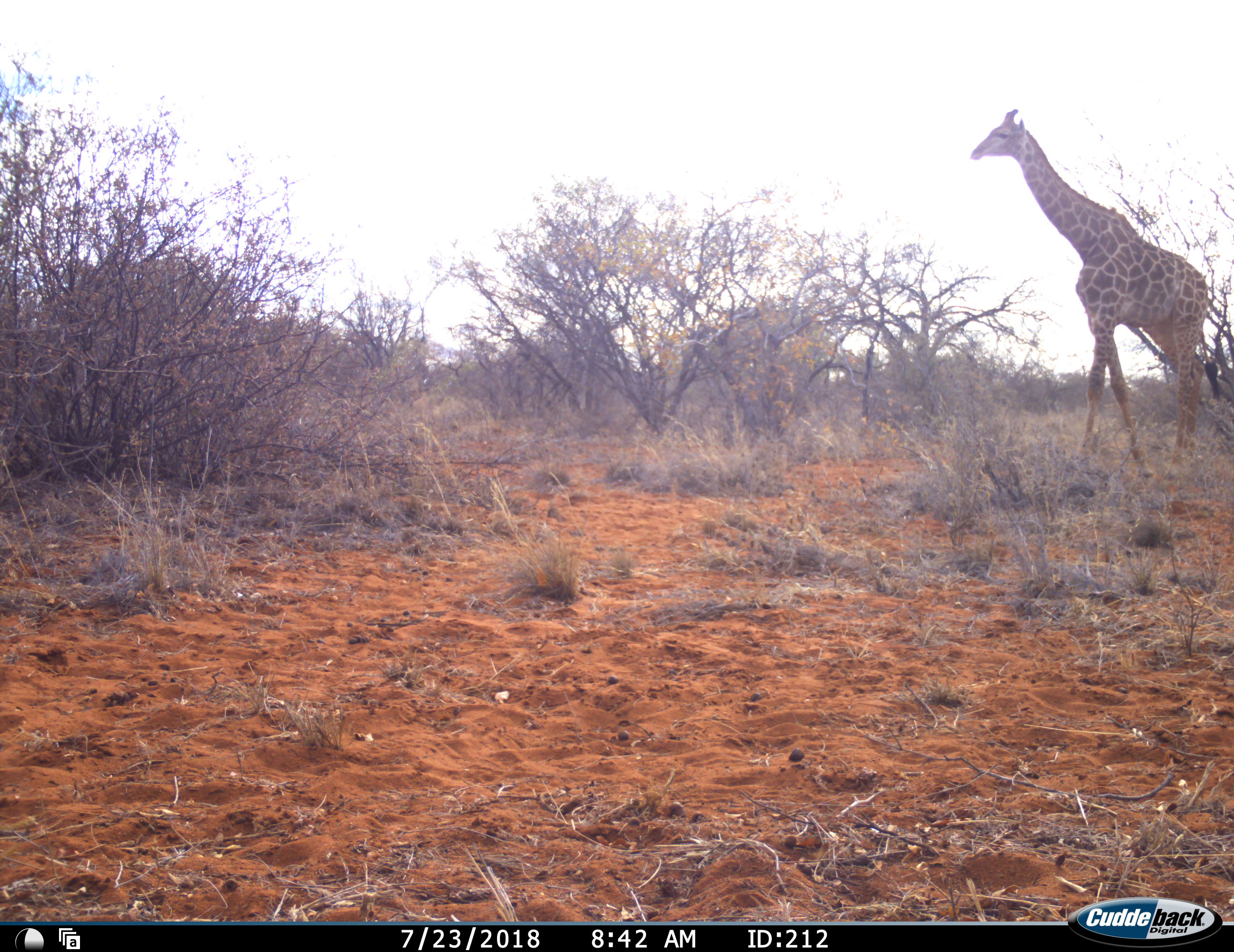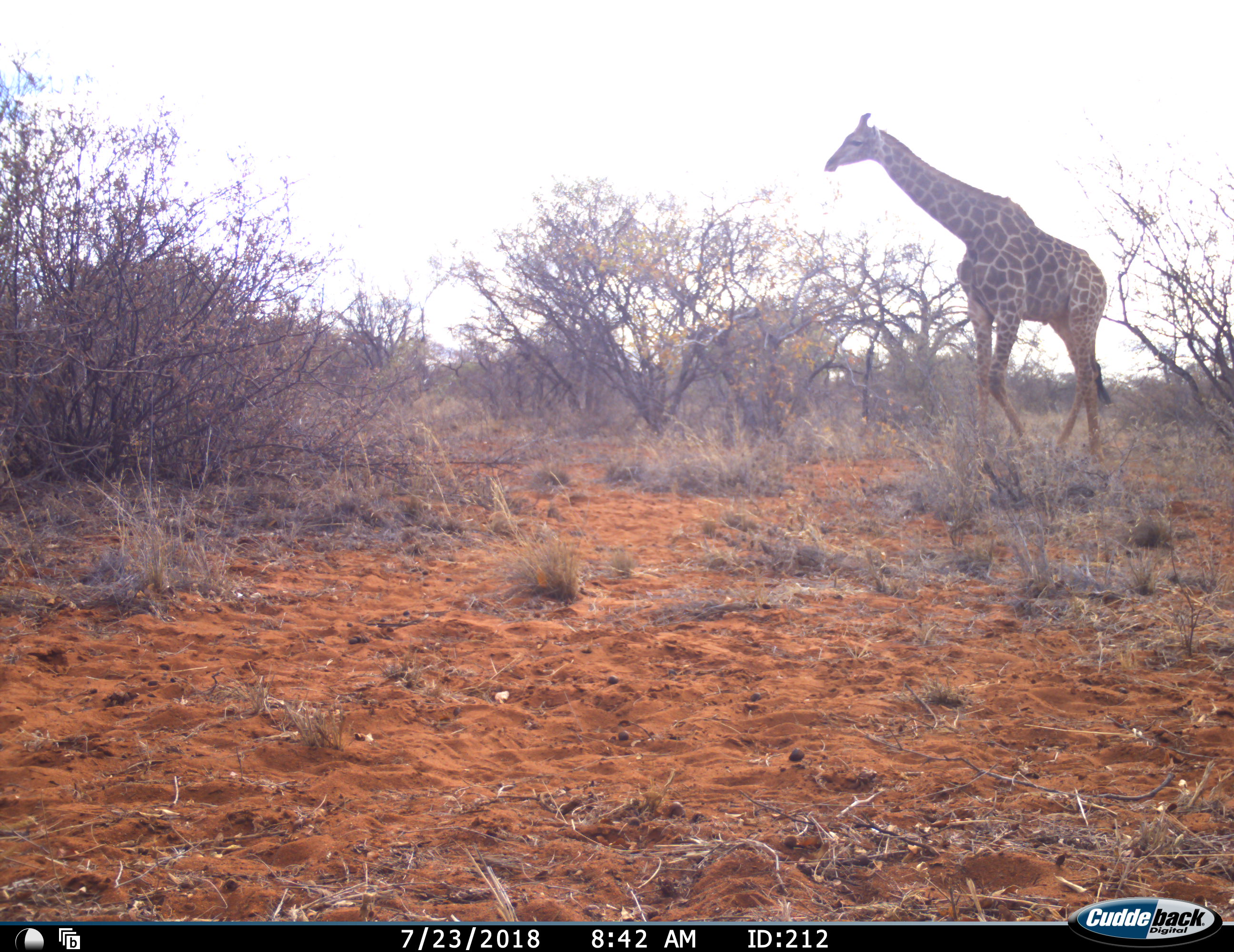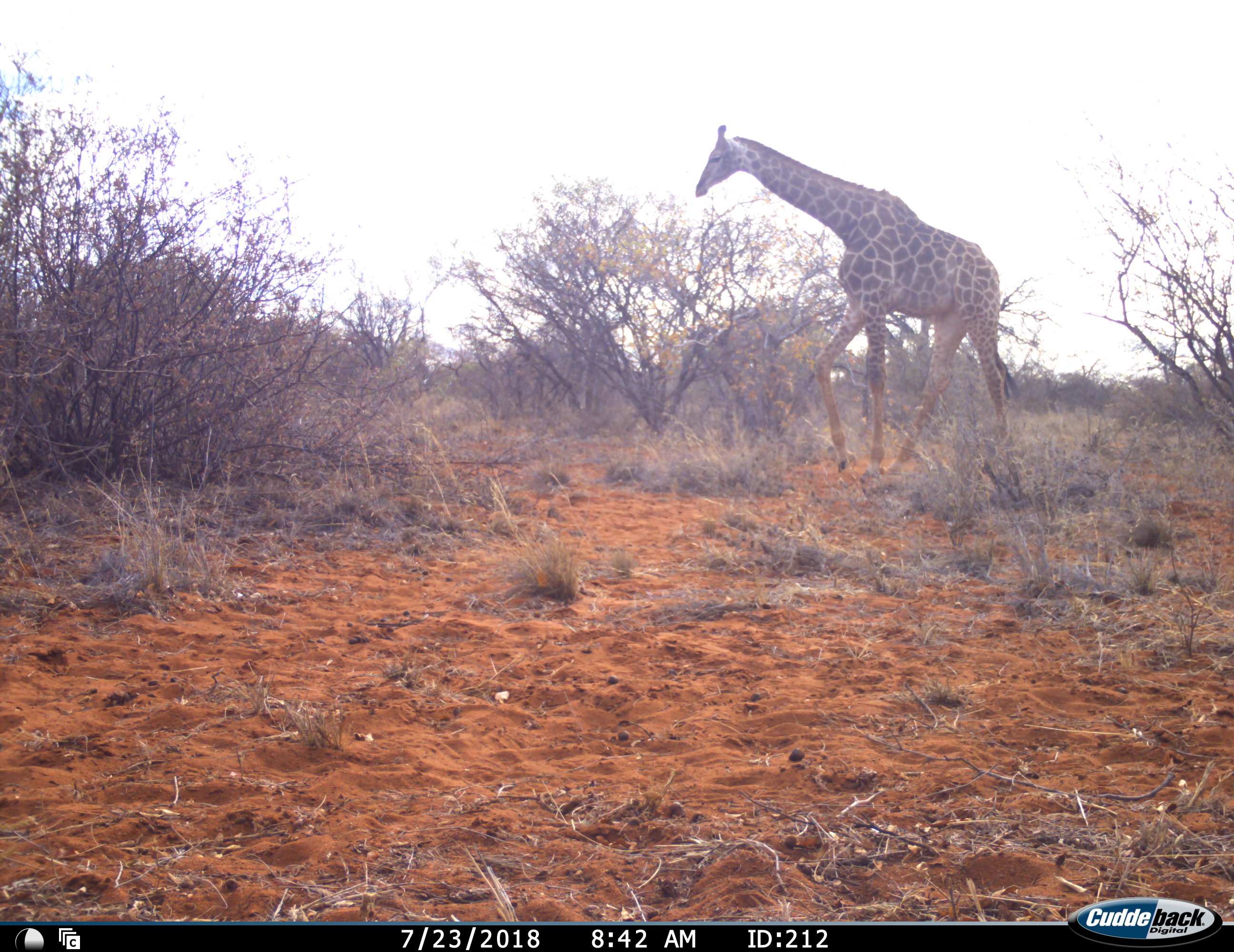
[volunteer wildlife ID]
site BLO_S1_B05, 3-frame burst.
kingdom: Animalia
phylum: Chordata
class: Mammalia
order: Artiodactyla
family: Giraffidae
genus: Giraffa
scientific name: Giraffa camelopardalis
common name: giraffe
Giraffe (Giraffa camelopardalis), count 1. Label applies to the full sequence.